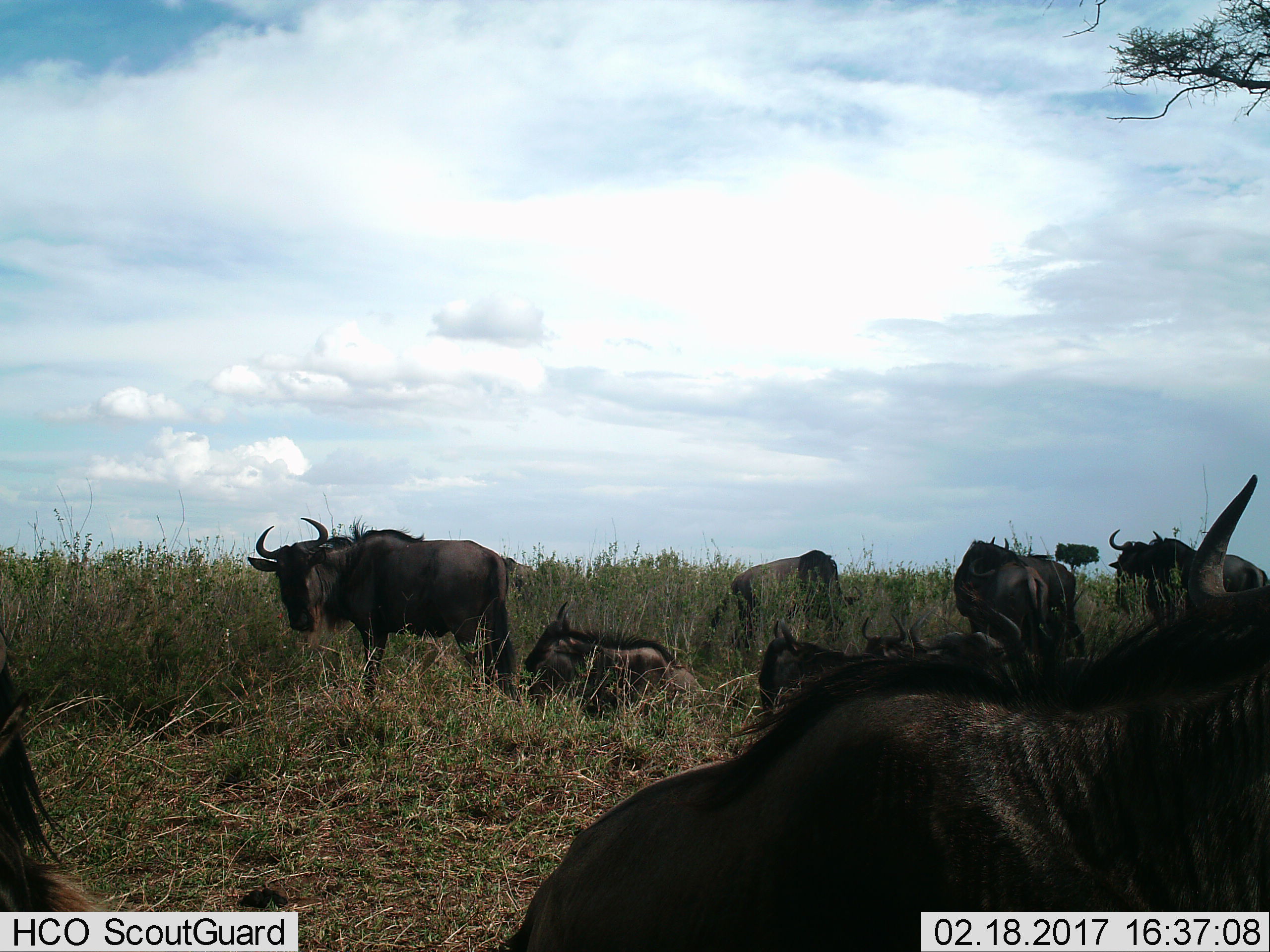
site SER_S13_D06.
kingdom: Animalia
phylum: Chordata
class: Mammalia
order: Artiodactyla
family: Bovidae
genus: Connochaetes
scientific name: Connochaetes taurinus taurinus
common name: blue wildebeest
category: wildebeestblue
Wildebeestblue (blue wildebeest) (Connochaetes taurinus taurinus), count 10. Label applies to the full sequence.